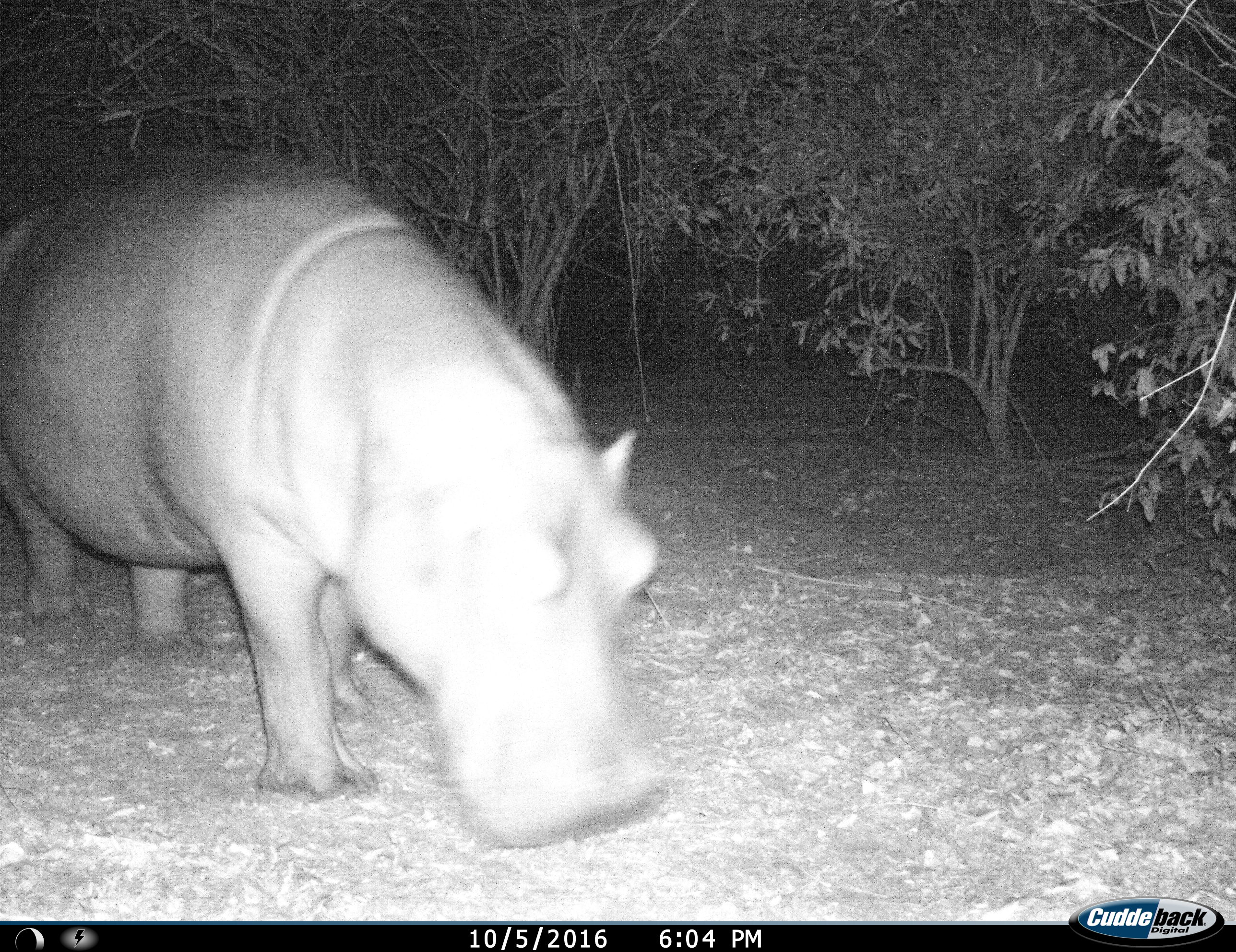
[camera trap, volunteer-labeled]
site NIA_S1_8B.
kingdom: Animalia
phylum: Chordata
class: Mammalia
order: Artiodactyla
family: Hippopotamidae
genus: Hippopotamus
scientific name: Hippopotamus amphibius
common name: hippopotamus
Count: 1.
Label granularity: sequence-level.